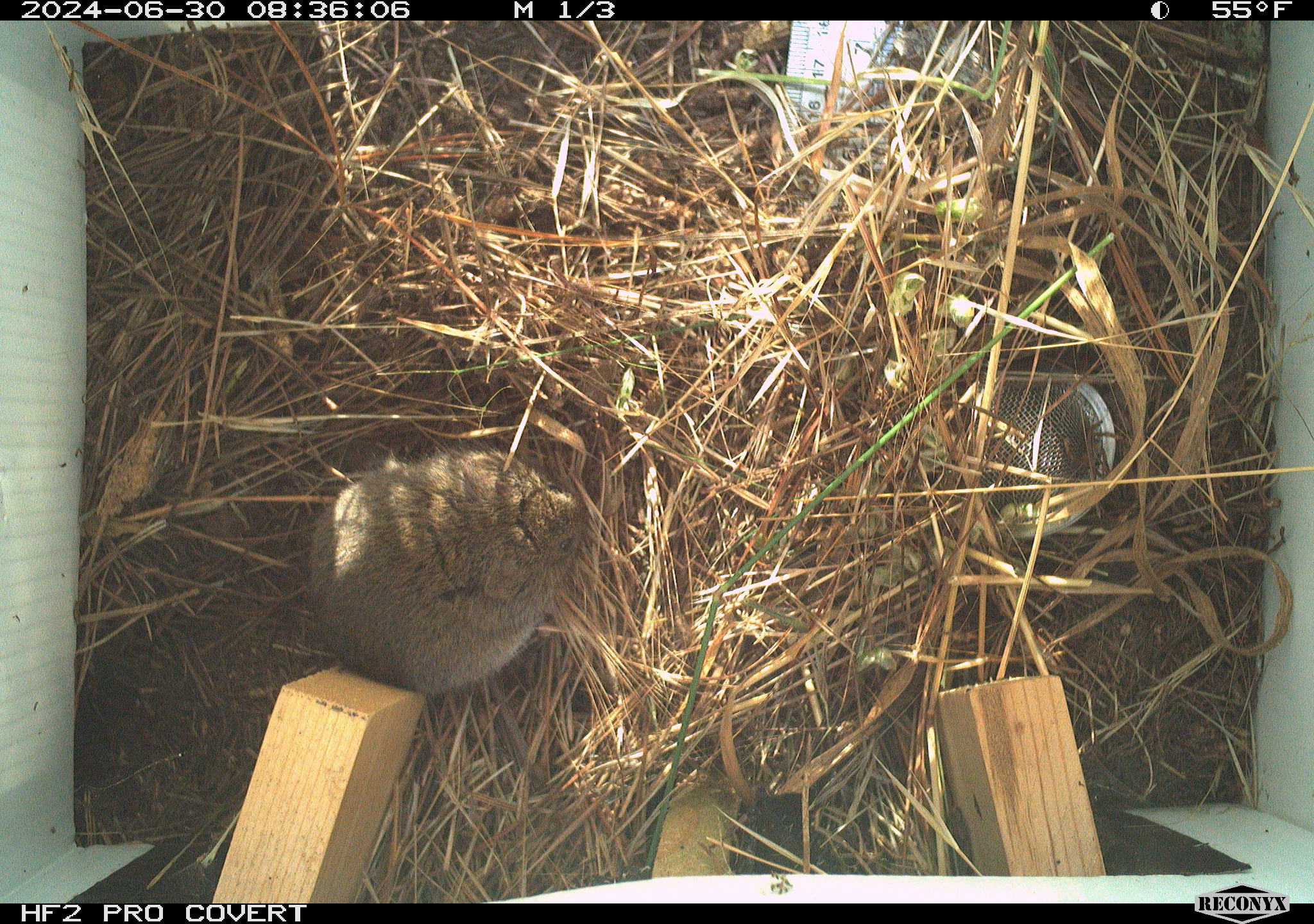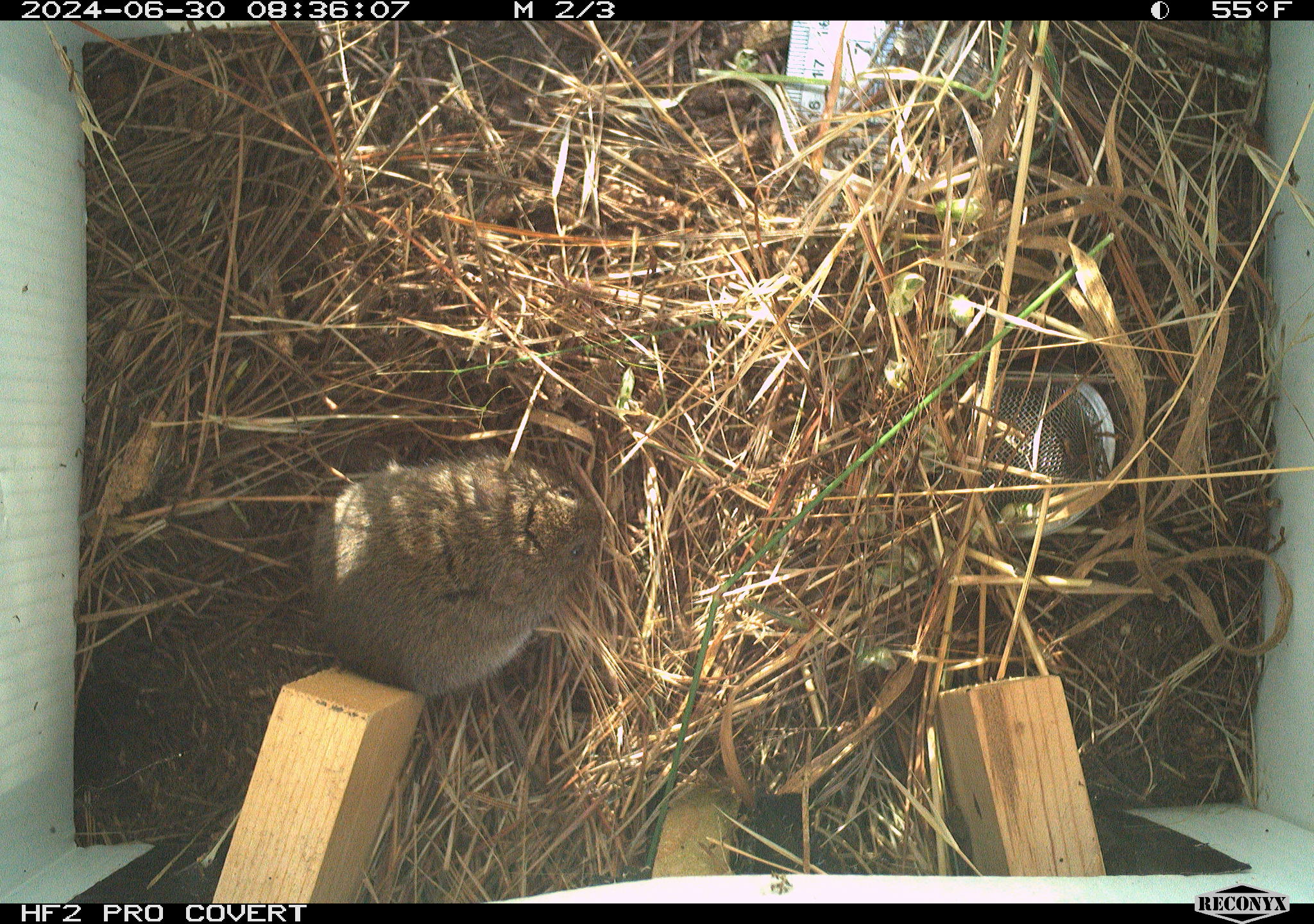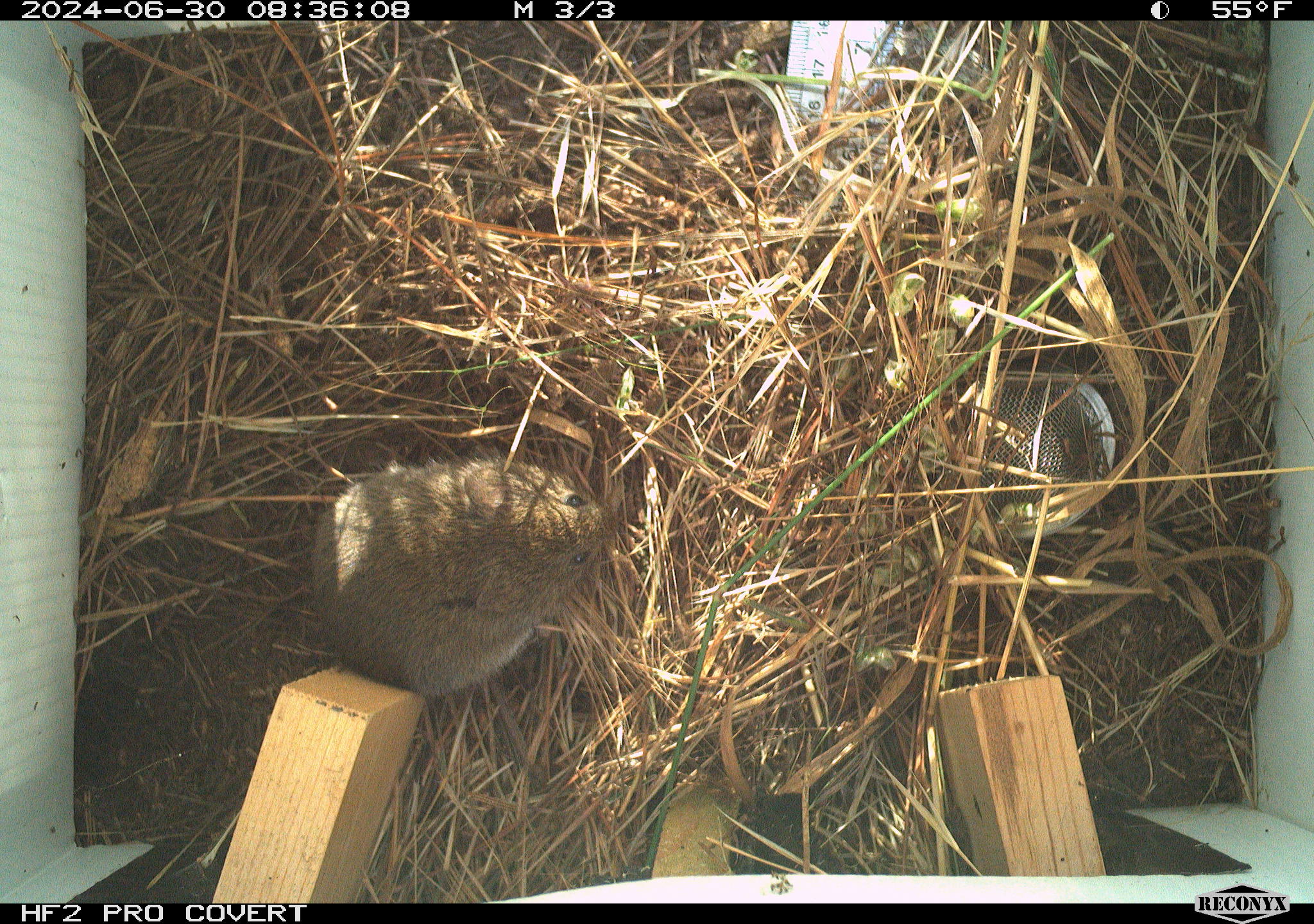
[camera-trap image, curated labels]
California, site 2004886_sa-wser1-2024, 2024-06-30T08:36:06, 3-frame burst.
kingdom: Animalia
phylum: Chordata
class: Mammalia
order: Rodentia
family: Cricetidae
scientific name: Arvicolinae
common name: voles, lemmings, and muskrats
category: arvicolinae subfamily